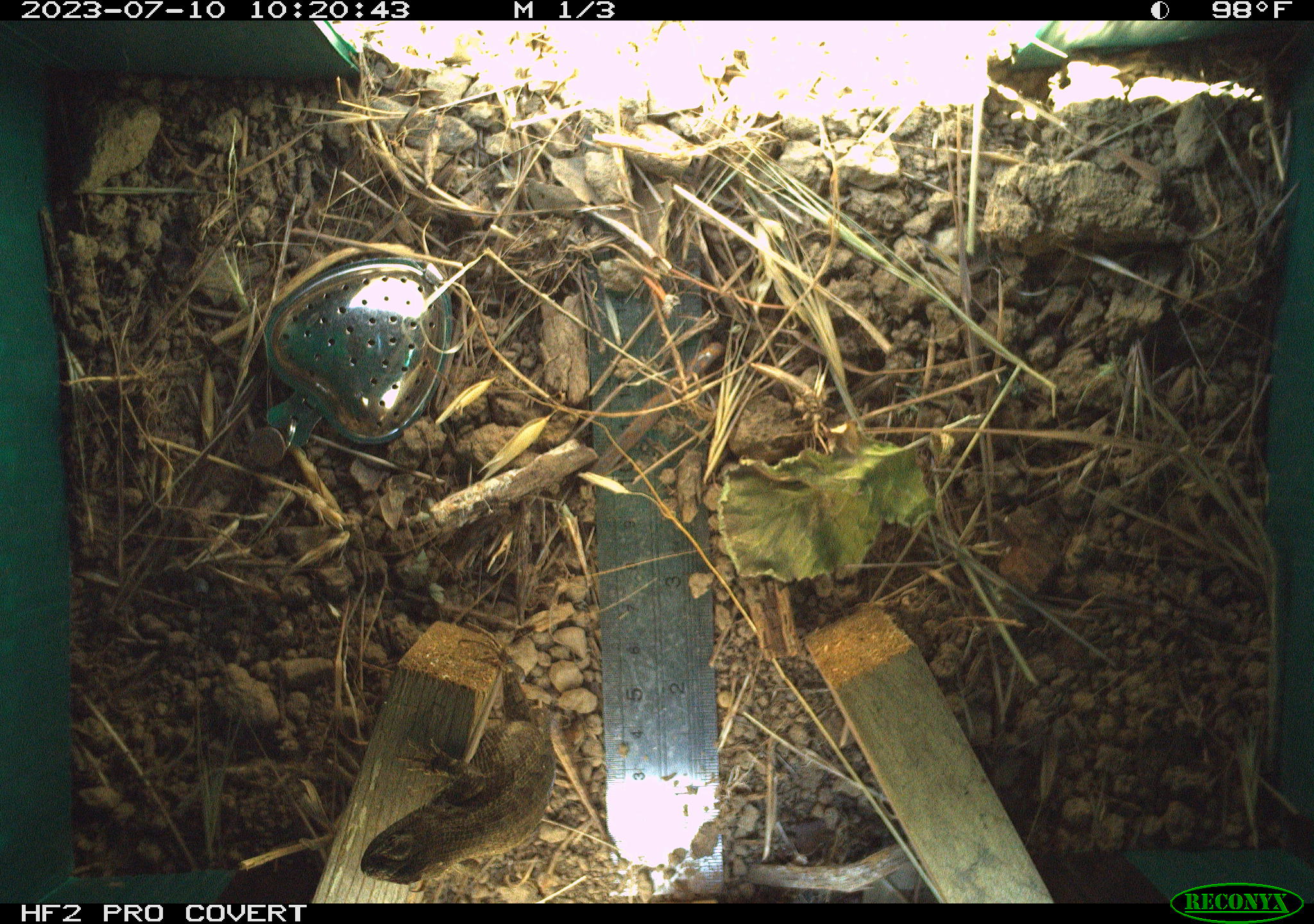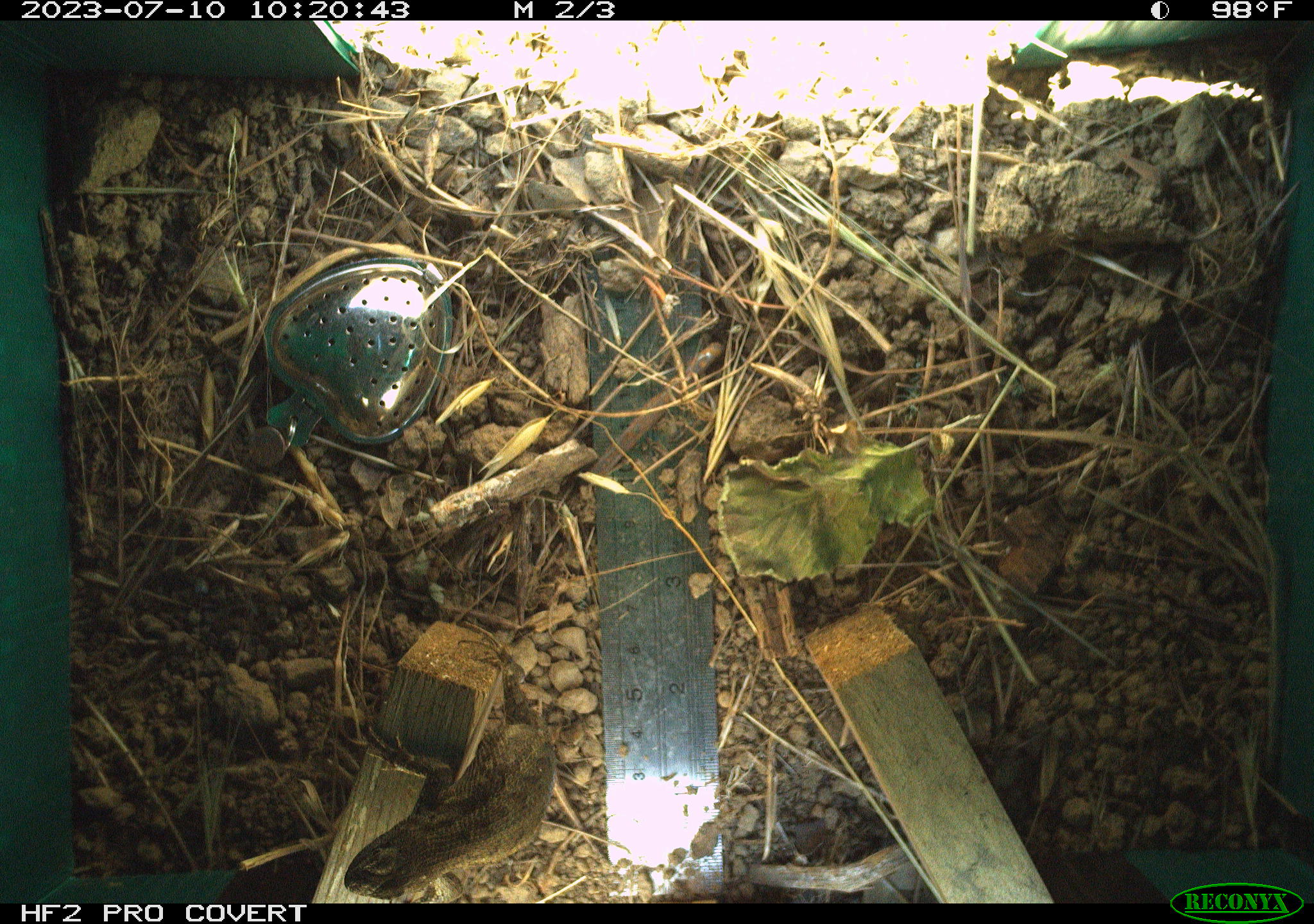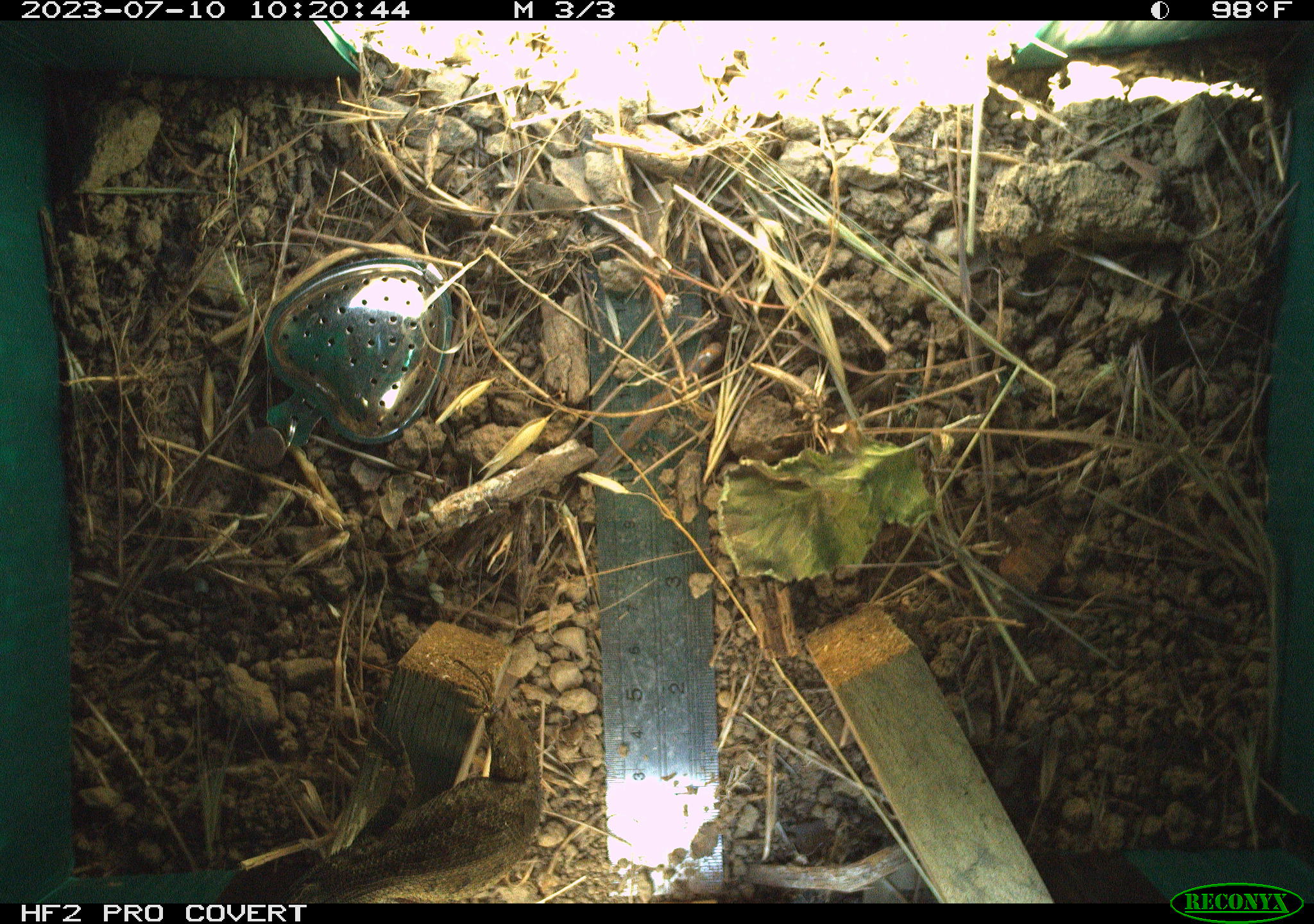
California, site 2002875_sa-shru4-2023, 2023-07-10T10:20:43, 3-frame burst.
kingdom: Animalia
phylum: Chordata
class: Reptilia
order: Squamata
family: Phrynosomatidae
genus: Sceloporus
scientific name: Sceloporus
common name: spiny lizards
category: sceloporus species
Sceloporus species (spiny lizards) (Sceloporus).